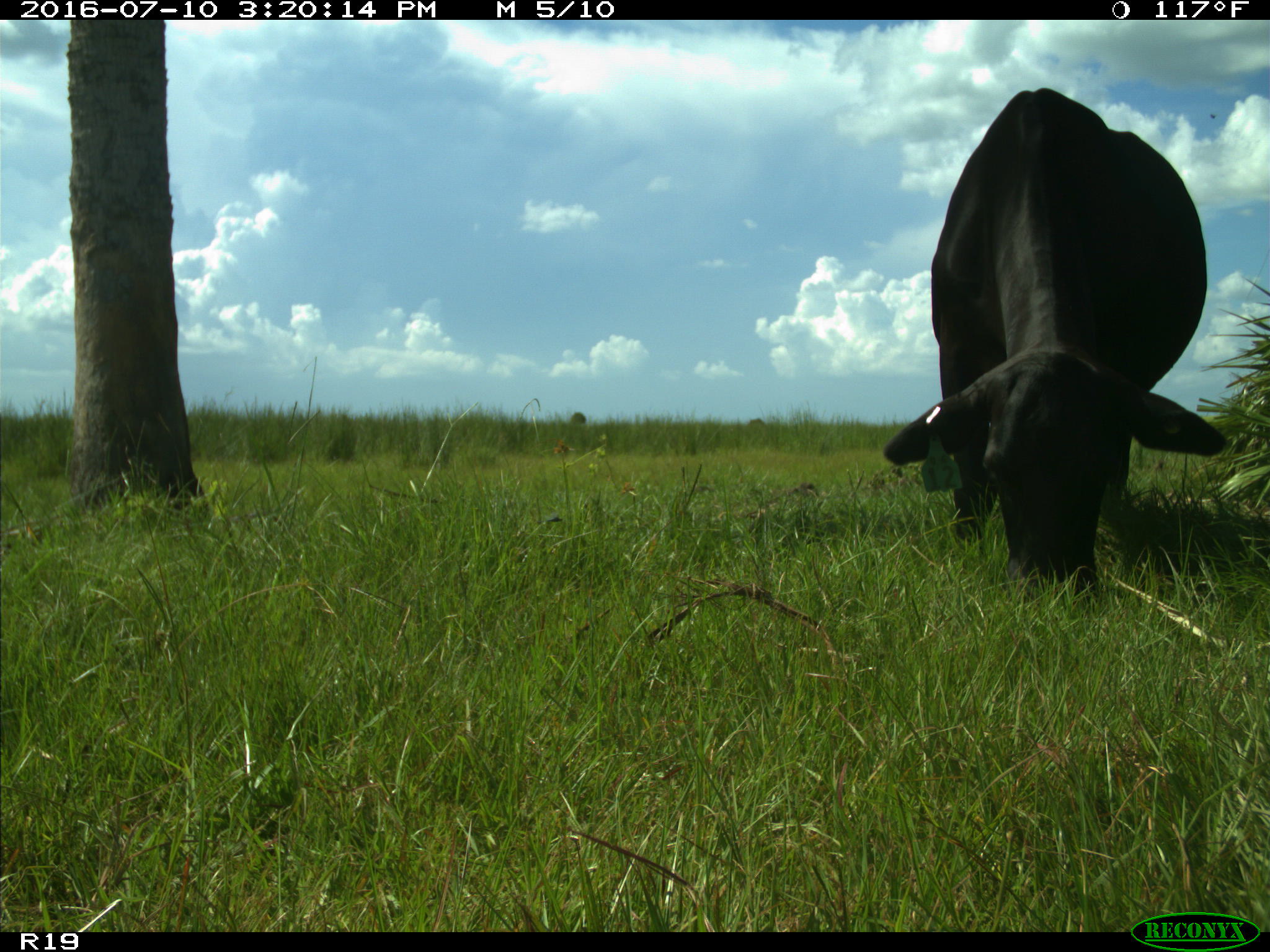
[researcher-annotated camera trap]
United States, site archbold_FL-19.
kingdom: Animalia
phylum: Chordata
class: Mammalia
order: Artiodactyla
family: Bovidae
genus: Bos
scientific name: Bos taurus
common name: domestic cow